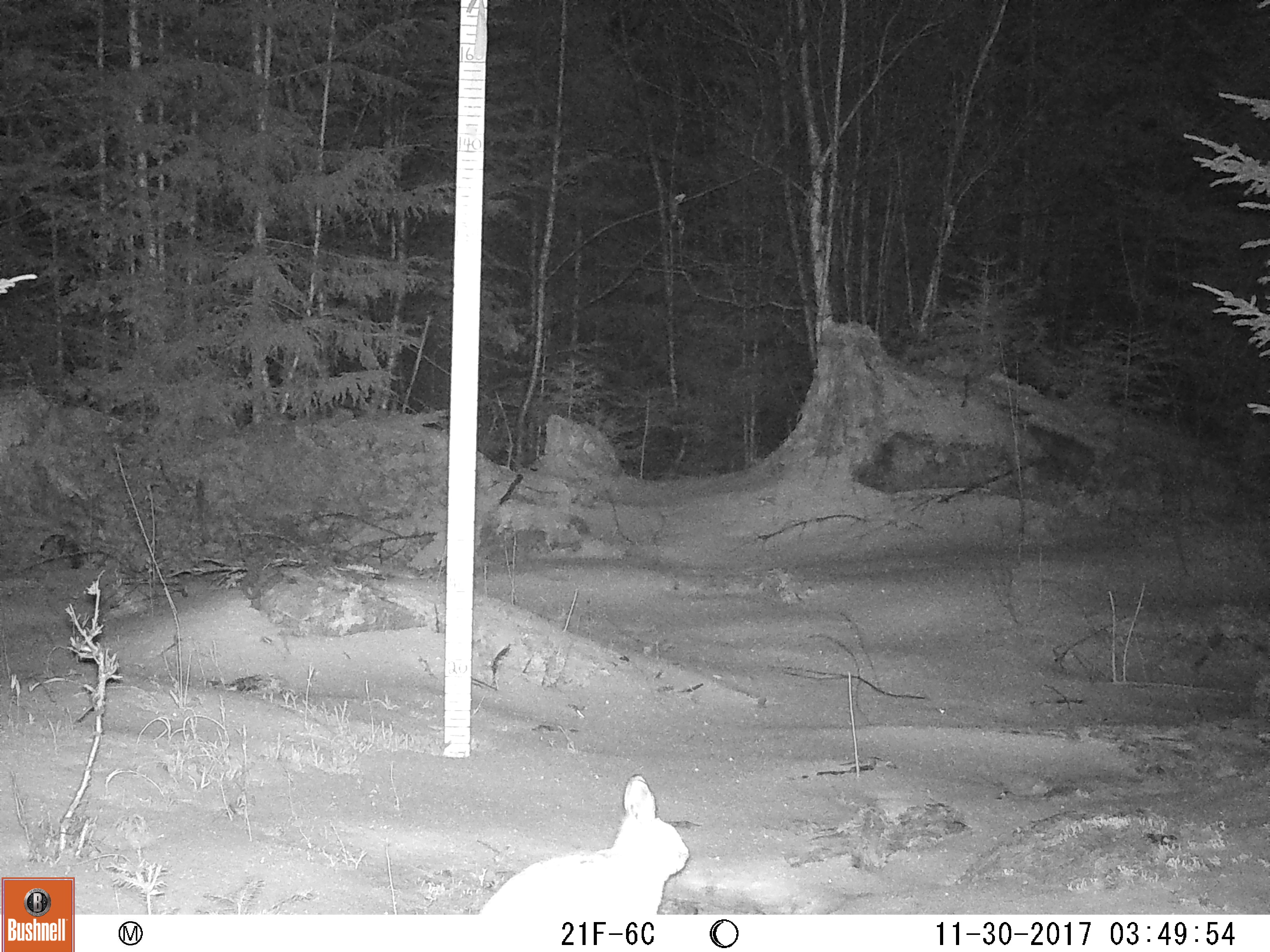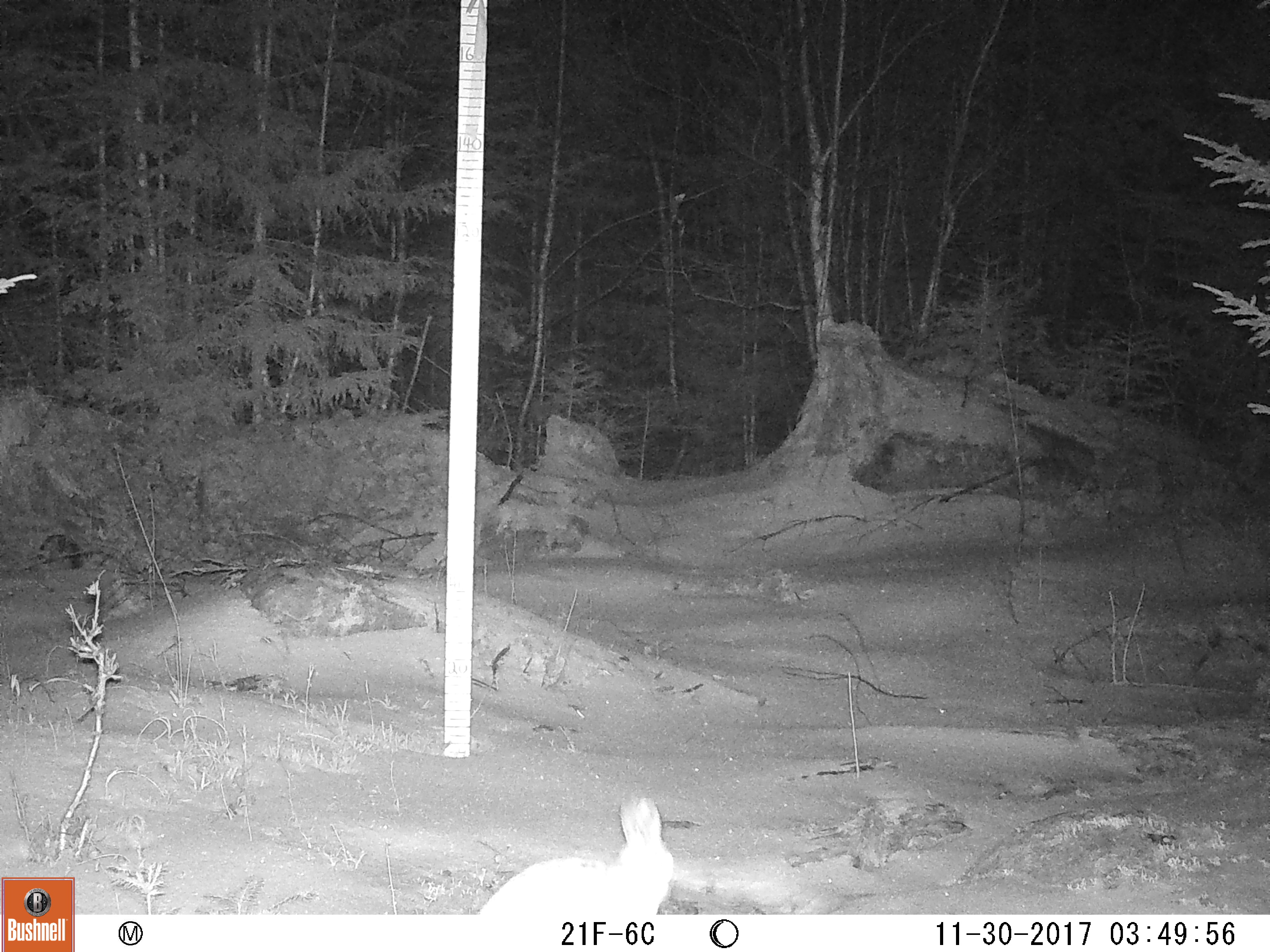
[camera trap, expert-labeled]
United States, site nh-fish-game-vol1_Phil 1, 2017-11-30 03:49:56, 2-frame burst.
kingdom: Animalia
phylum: Chordata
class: Mammalia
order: Lagomorpha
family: Leporidae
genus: Lepus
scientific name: Lepus americanus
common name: snowshoe hare